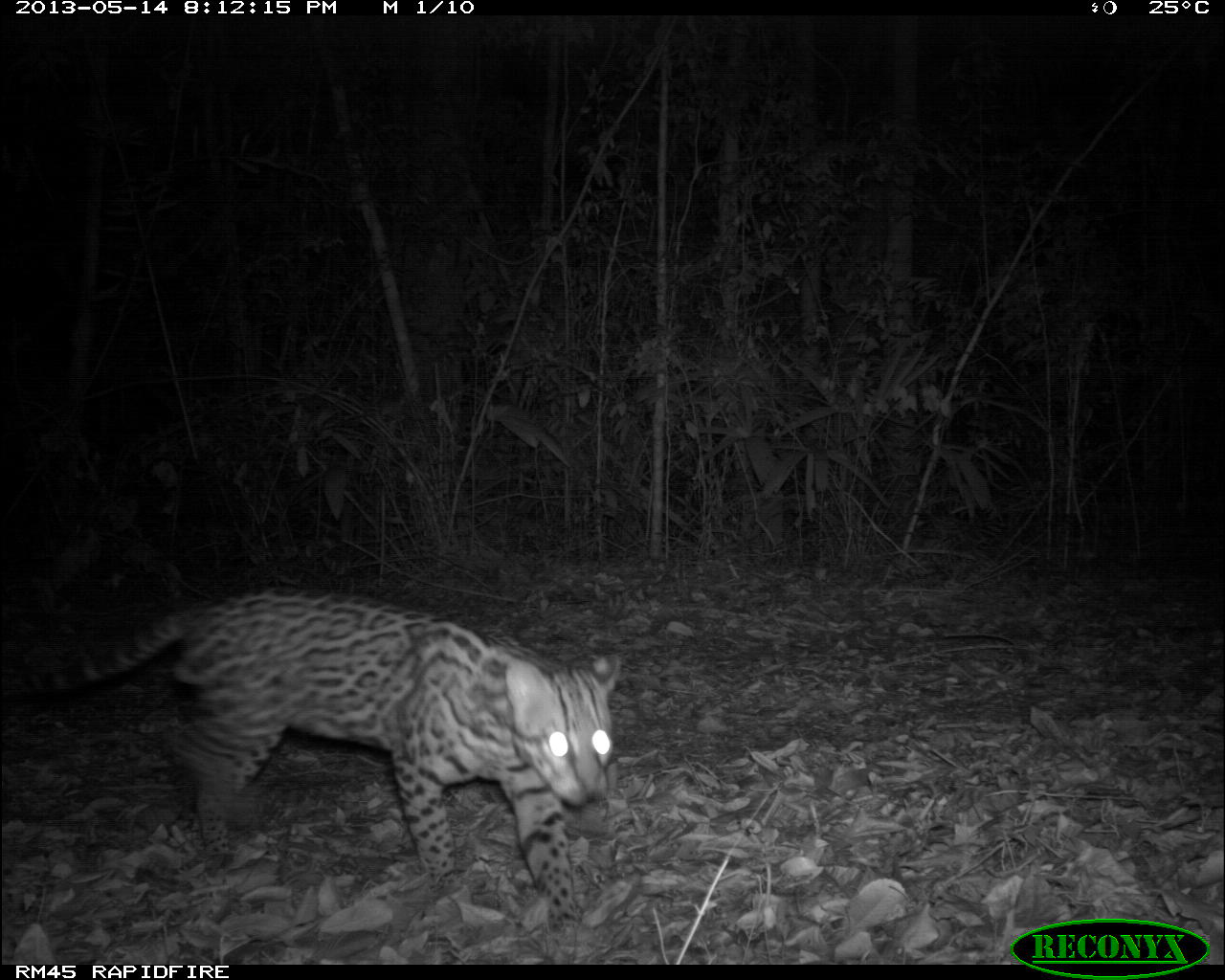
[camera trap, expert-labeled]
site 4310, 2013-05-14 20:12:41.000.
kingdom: Animalia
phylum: Chordata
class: Mammalia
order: Carnivora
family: Felidae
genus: Leopardus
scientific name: Leopardus pardalis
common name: ocelot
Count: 1.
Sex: male.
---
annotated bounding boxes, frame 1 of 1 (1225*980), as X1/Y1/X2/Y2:
leopardus pardalis: 2/584/624/961